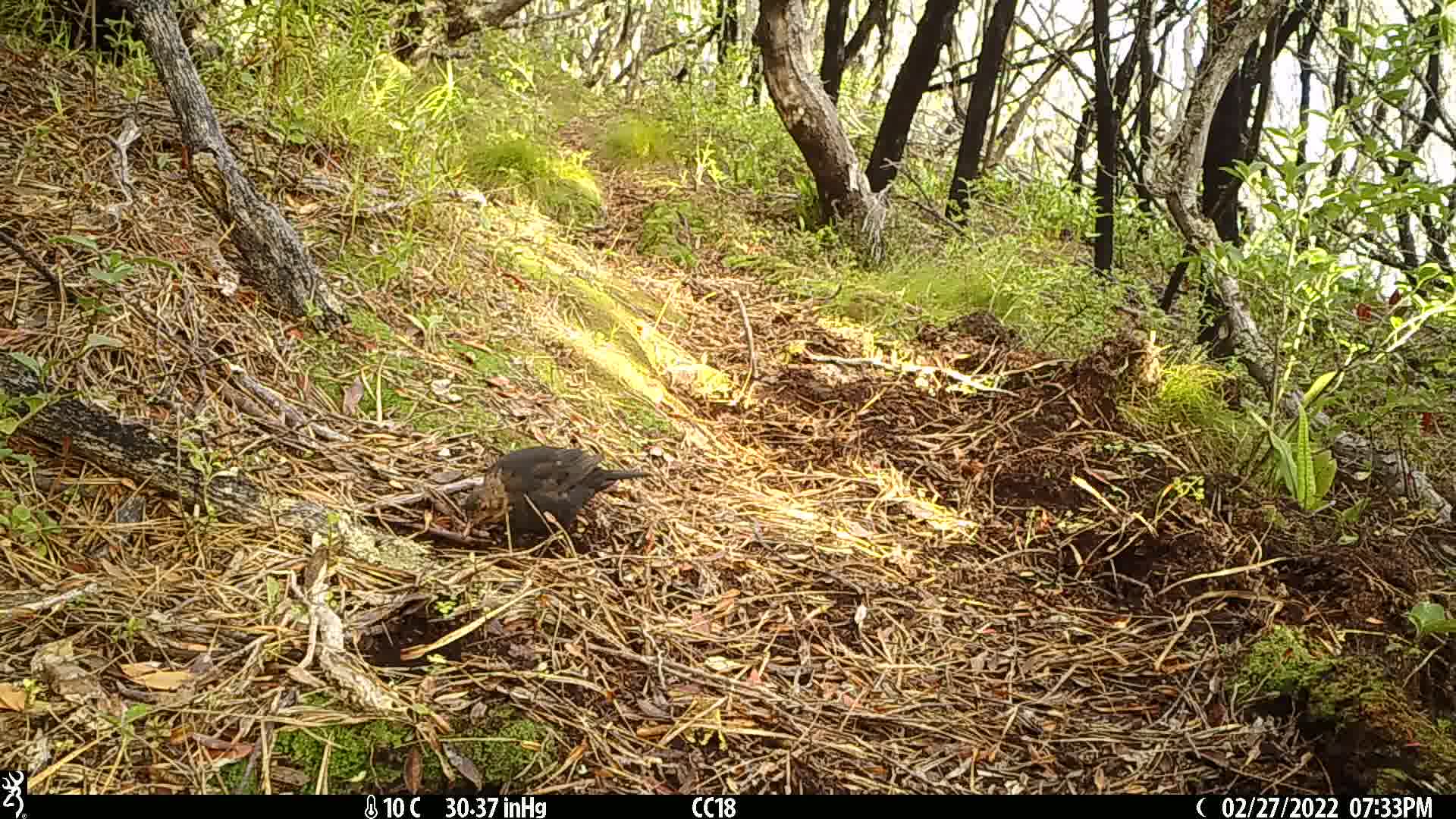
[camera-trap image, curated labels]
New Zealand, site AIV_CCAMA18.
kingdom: Animalia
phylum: Chordata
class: Aves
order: Passeriformes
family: Turdidae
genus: Turdus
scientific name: Turdus merula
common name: eurasian blackbird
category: blackbird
Blackbird (eurasian blackbird) (Turdus merula).